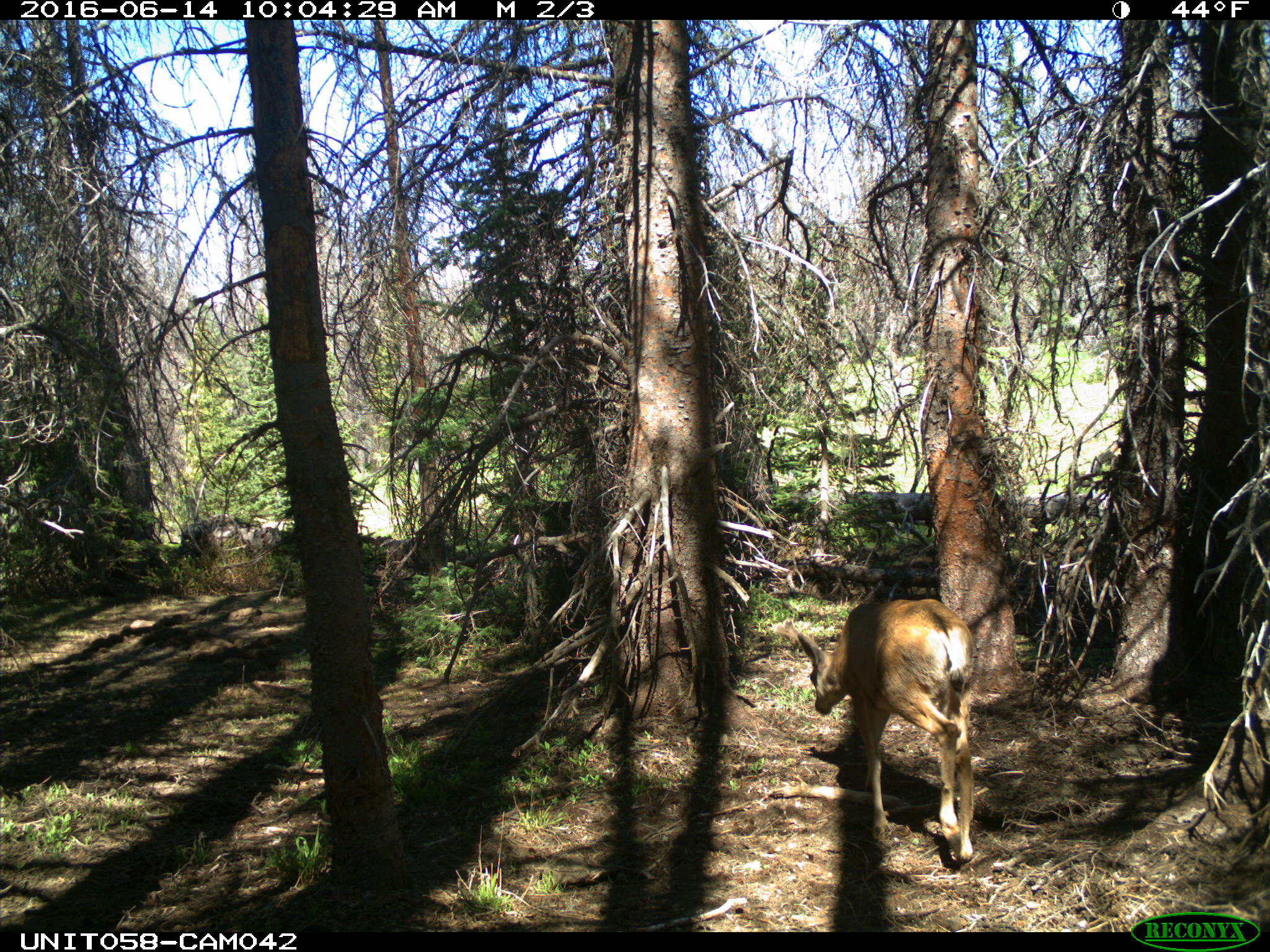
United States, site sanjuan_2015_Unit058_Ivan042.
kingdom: Animalia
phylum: Chordata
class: Mammalia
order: Artiodactyla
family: Cervidae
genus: Odocoileus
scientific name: Odocoileus hemionus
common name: mule deer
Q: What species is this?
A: Odocoileus hemionus (mule deer).